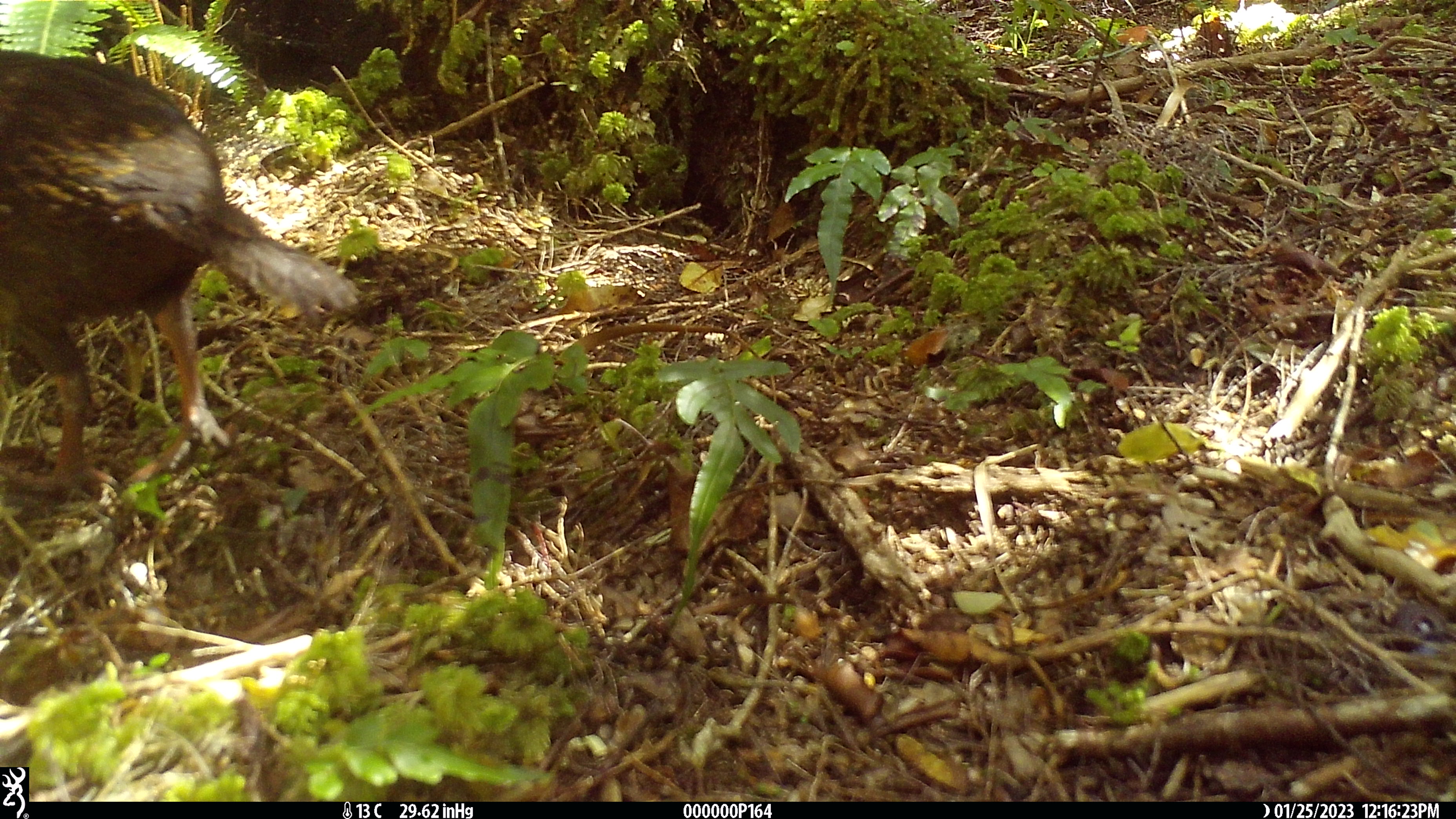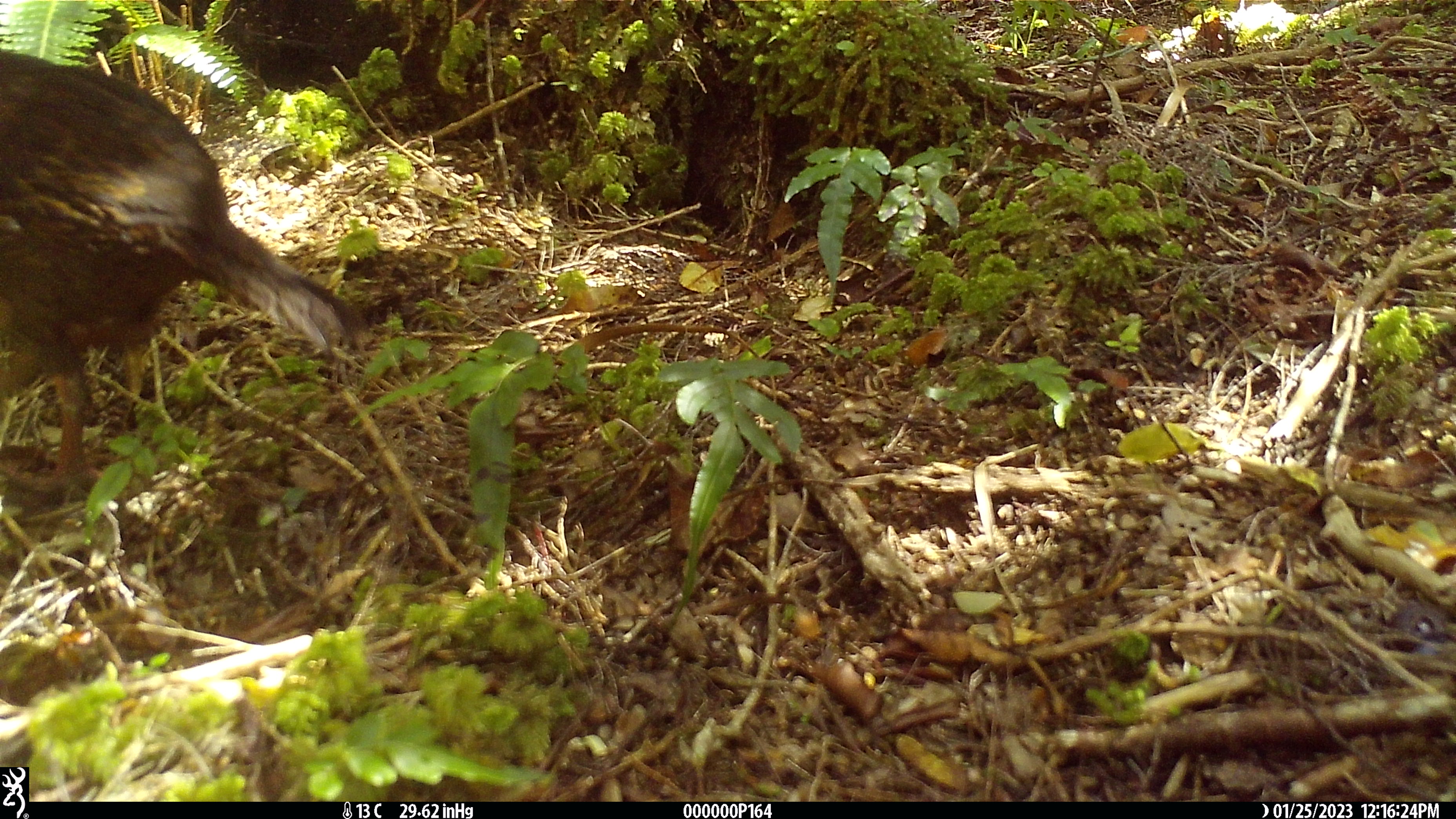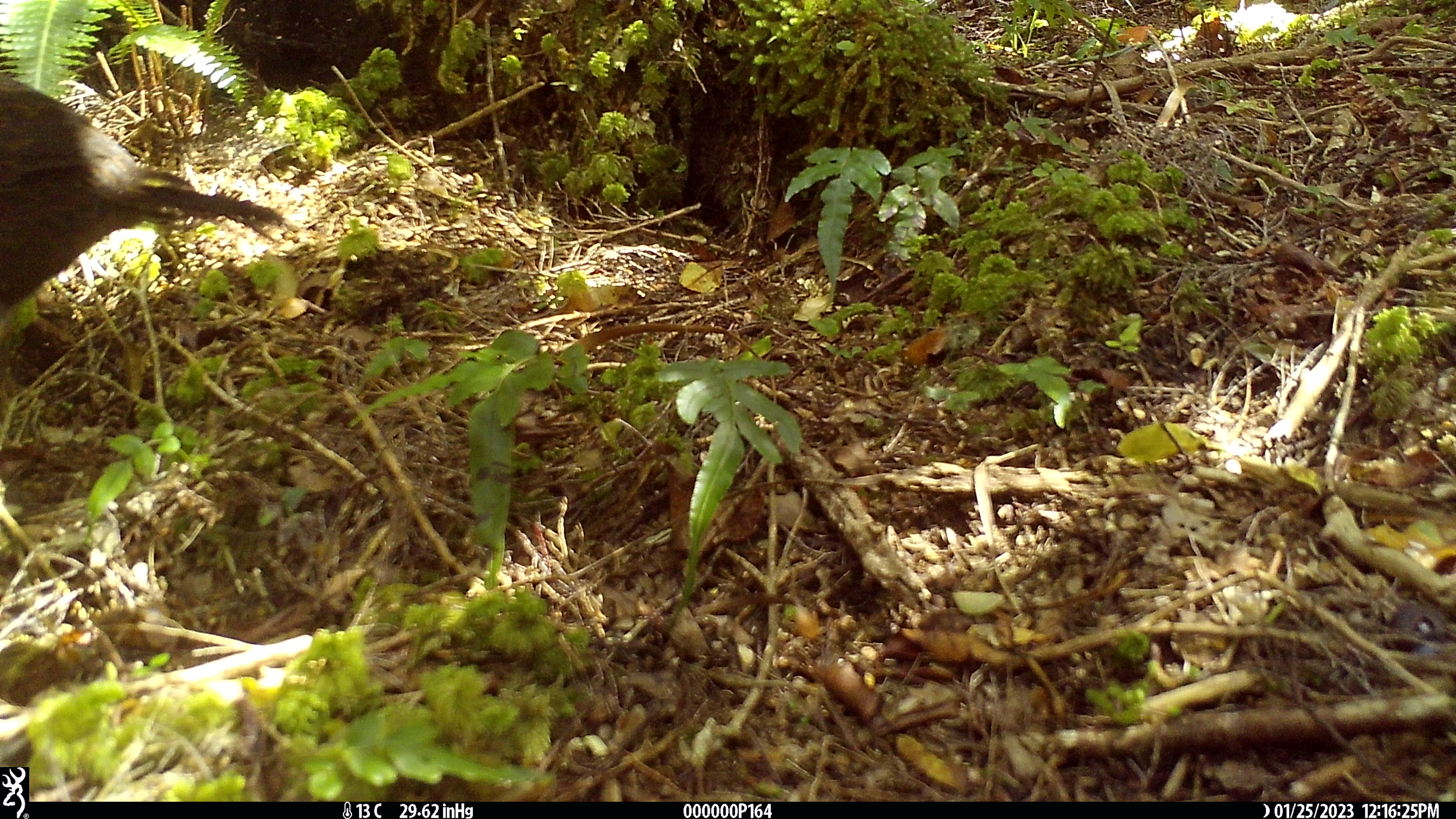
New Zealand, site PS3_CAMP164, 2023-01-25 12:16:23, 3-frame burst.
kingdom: Animalia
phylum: Chordata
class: Aves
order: Gruiformes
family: Rallidae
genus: Gallirallus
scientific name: Gallirallus australis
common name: weka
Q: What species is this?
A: Weka (Gallirallus australis).